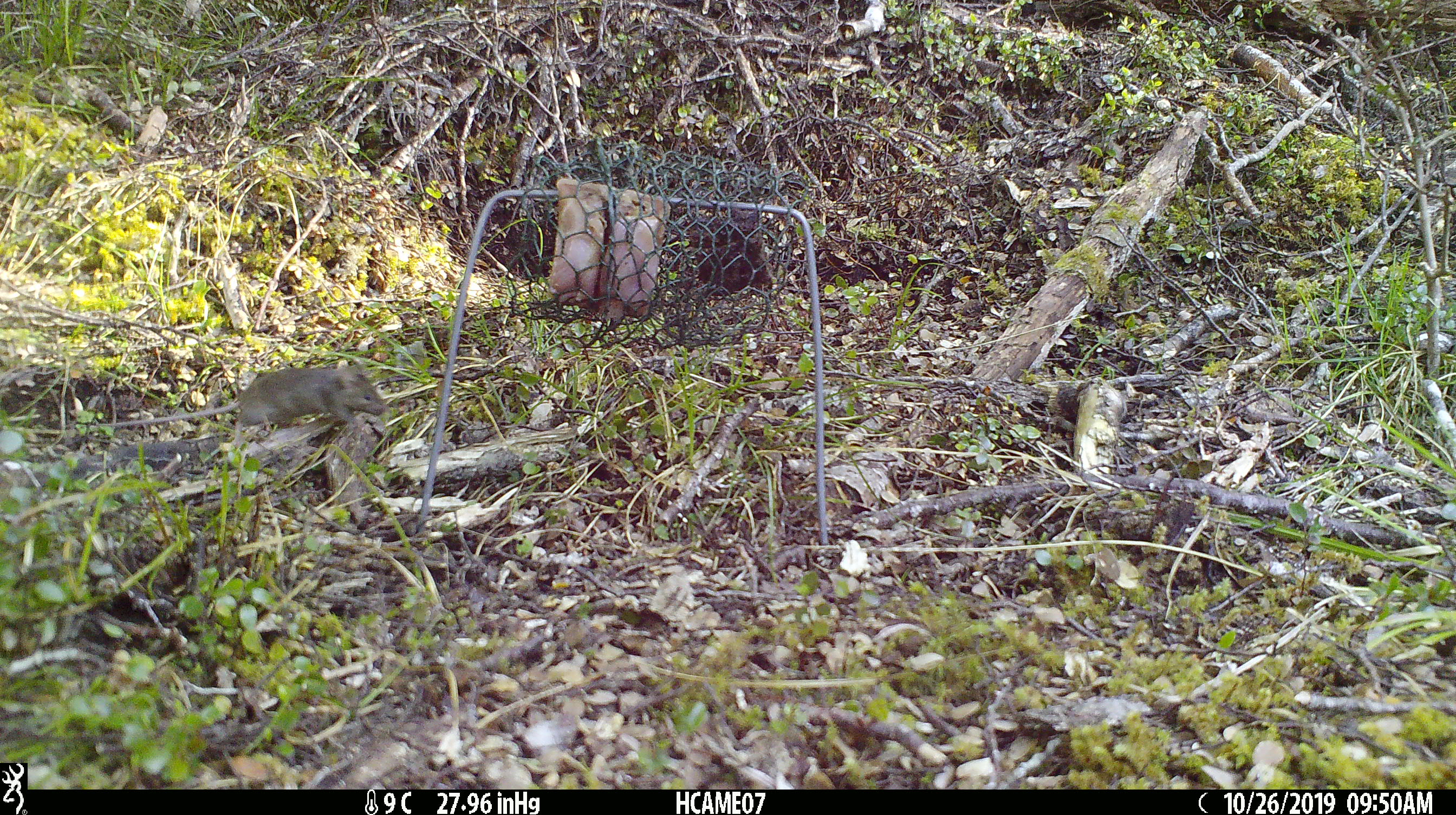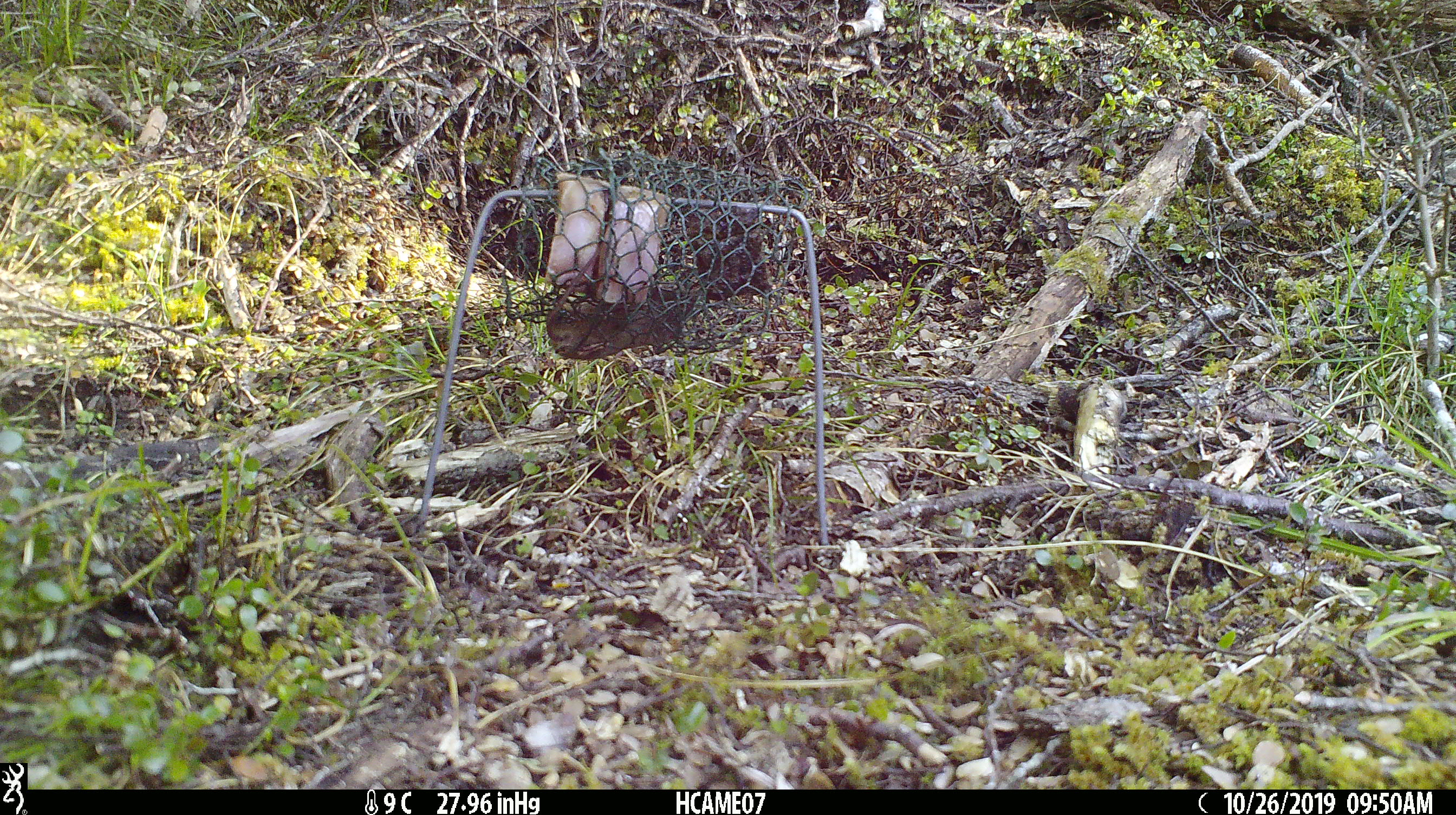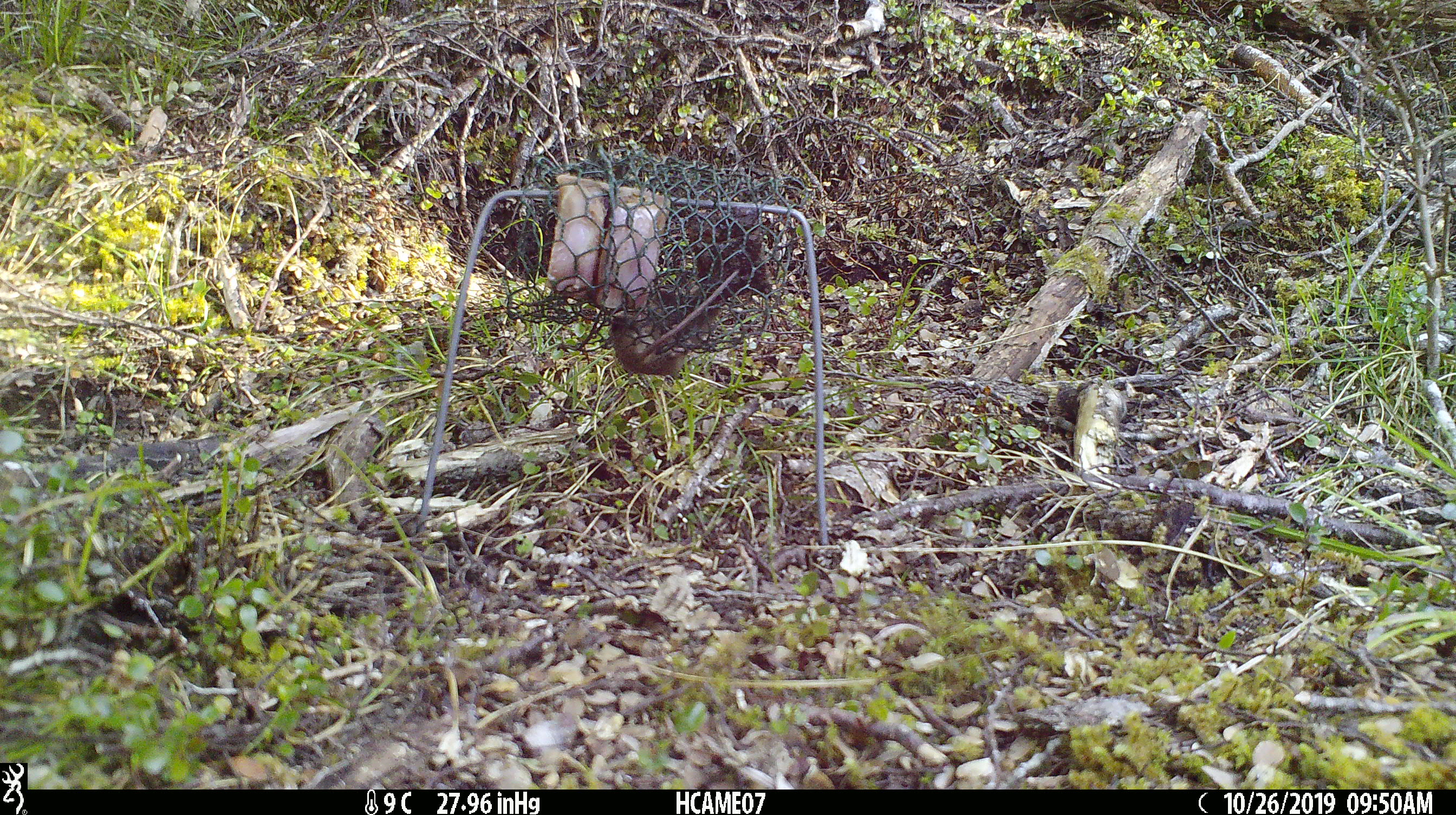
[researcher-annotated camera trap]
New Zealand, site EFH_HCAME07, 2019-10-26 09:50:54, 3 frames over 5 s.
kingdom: Animalia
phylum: Chordata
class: Mammalia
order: Rodentia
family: Muridae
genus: Mus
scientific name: Mus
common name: mouse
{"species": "mouse (Mus)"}